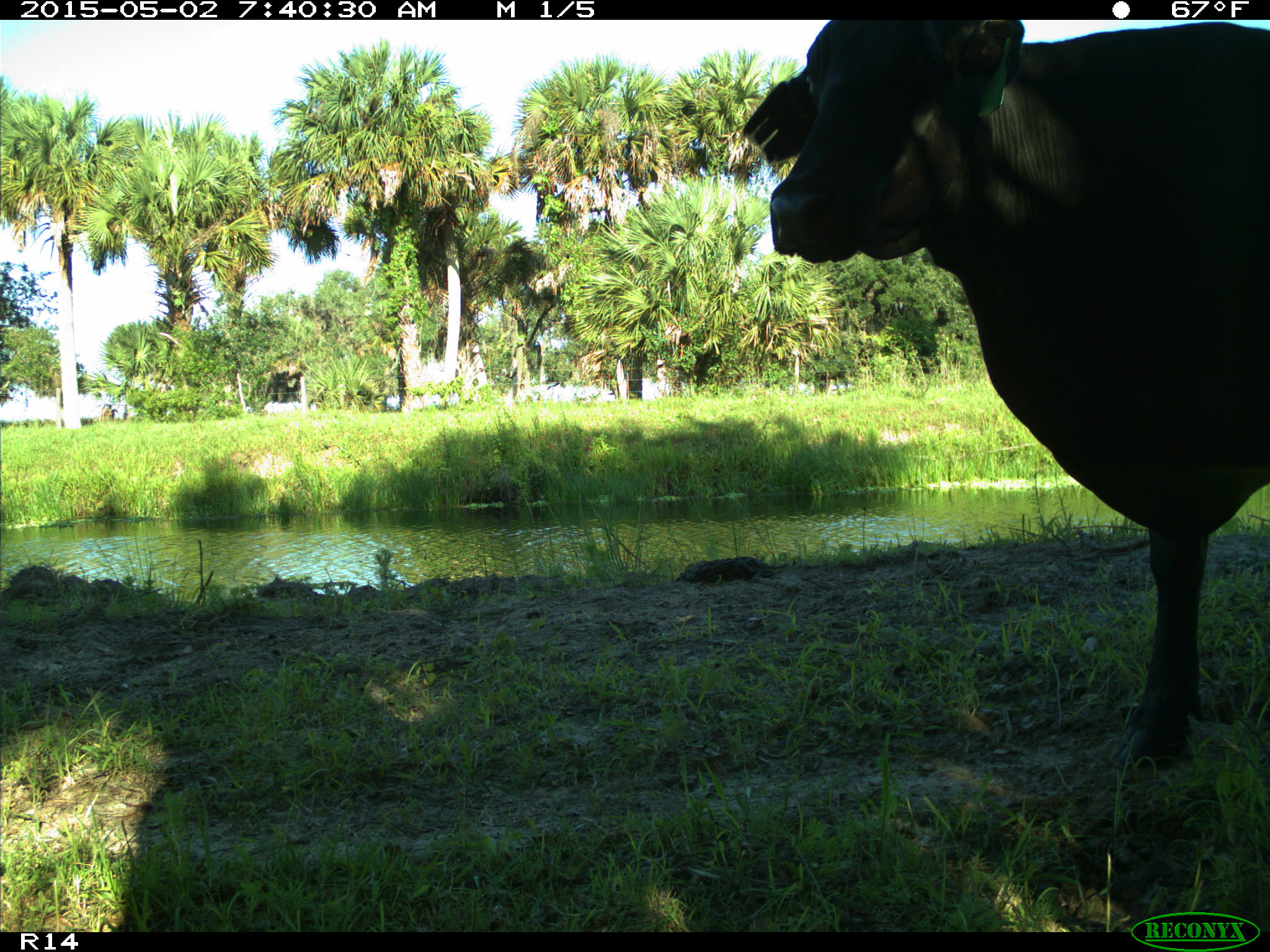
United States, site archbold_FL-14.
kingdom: Animalia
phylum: Chordata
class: Mammalia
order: Artiodactyla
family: Bovidae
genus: Bos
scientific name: Bos taurus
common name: domestic cow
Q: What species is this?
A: Bos taurus (domestic cow).